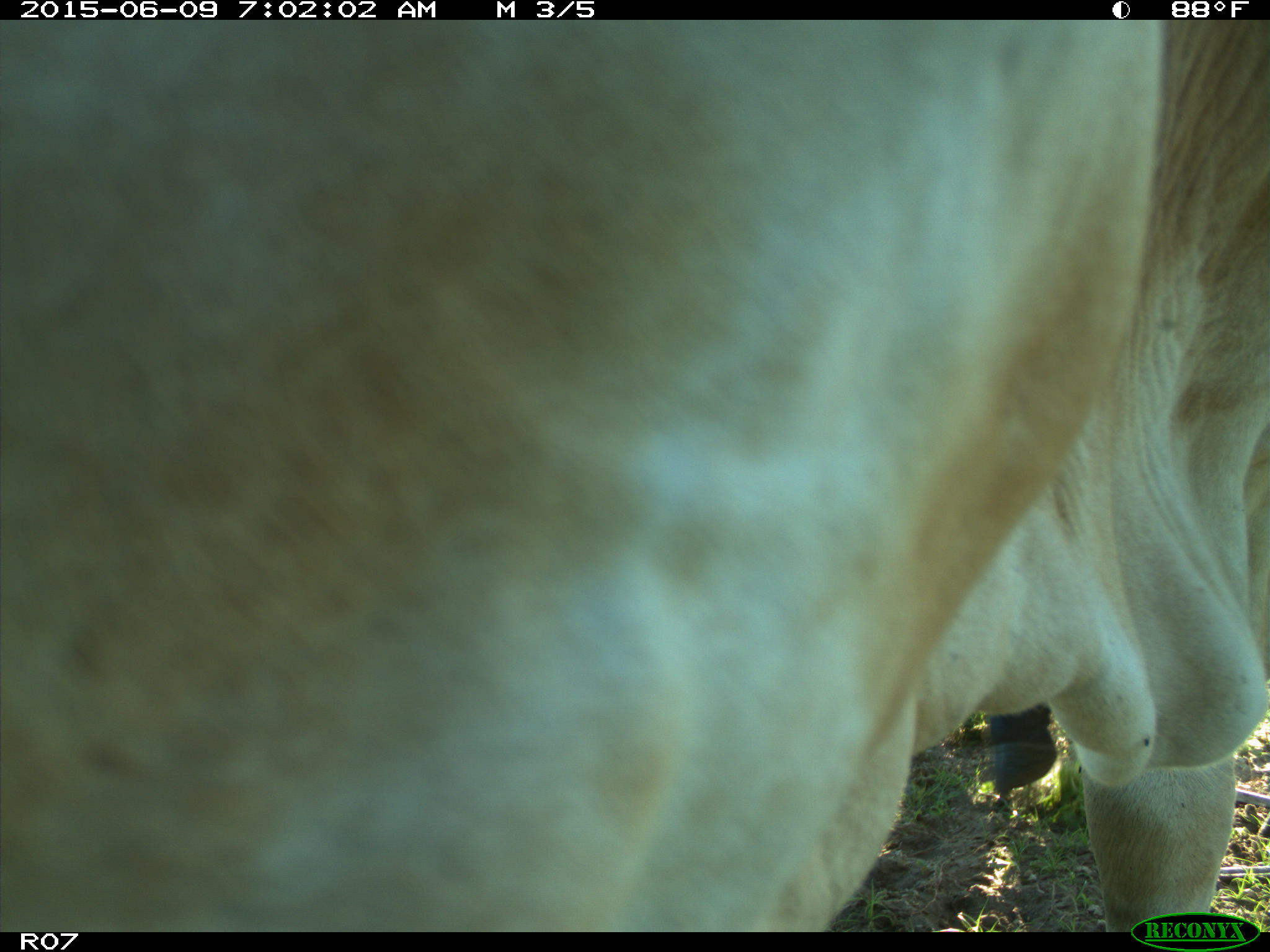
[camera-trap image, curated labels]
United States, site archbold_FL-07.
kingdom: Animalia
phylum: Chordata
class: Mammalia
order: Artiodactyla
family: Bovidae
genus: Bos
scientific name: Bos taurus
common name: domestic cow